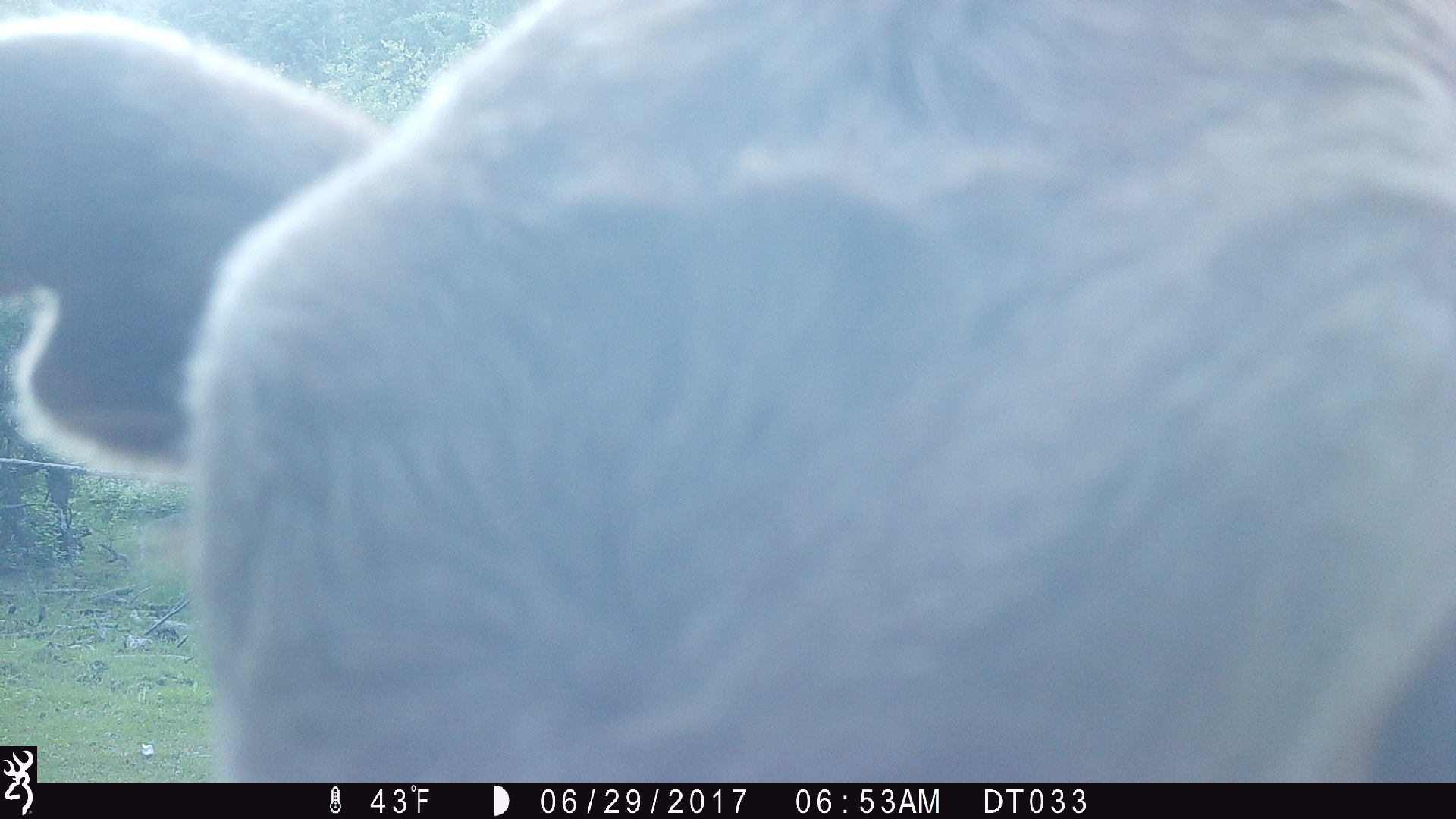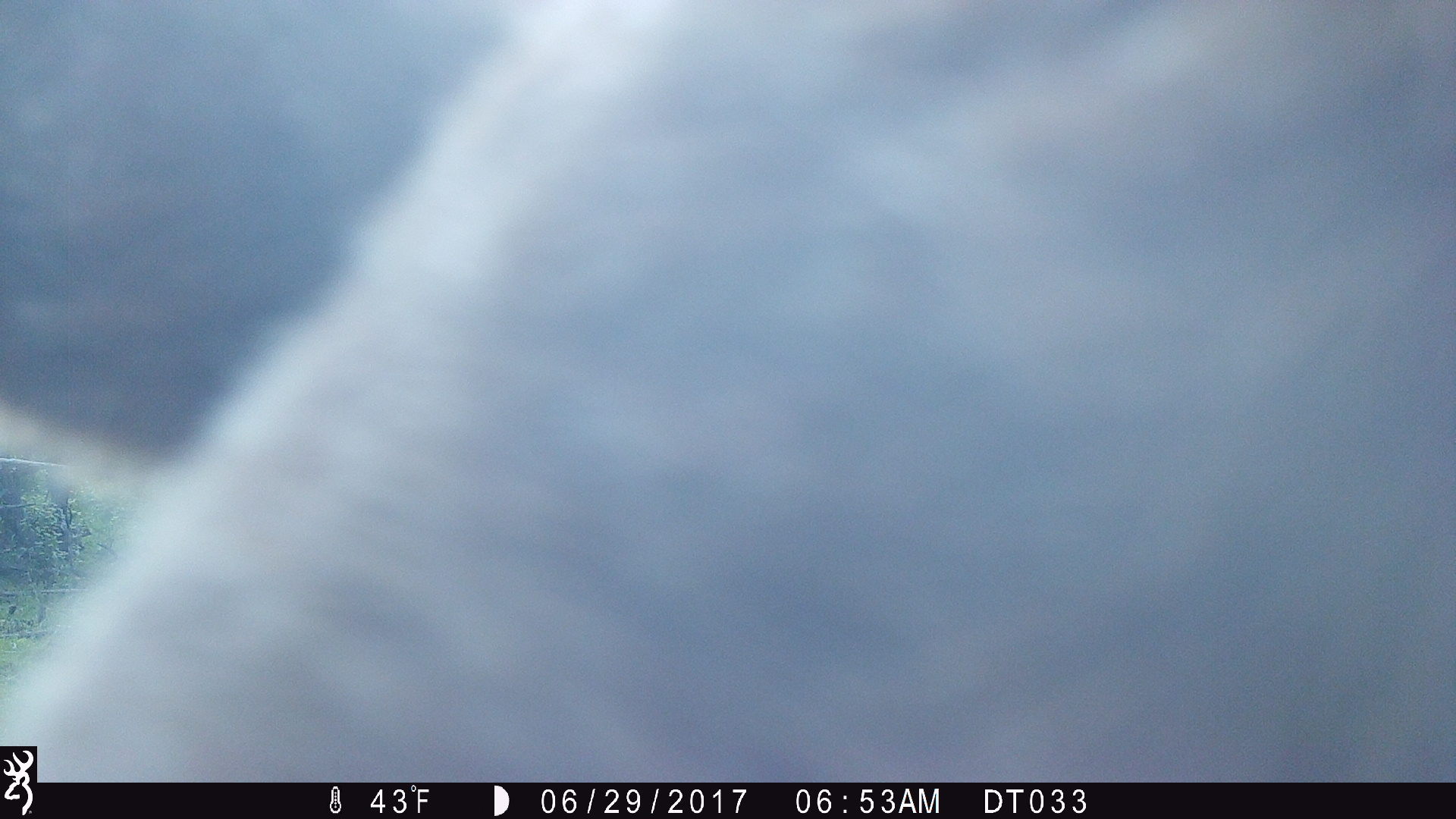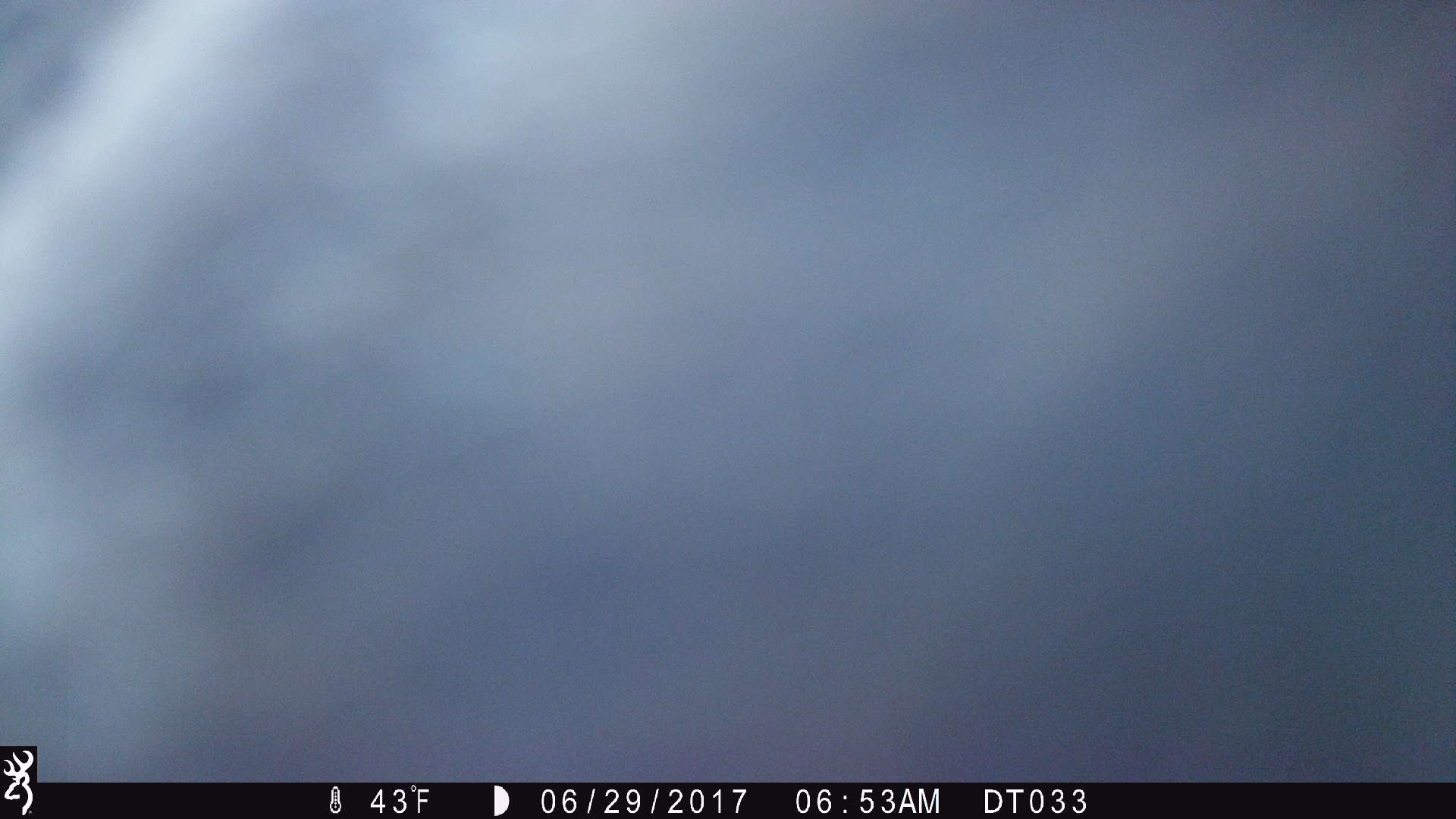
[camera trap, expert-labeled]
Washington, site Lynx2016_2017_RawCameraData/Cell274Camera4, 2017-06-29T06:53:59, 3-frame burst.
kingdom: Animalia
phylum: Chordata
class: Mammalia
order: Artiodactyla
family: Bovidae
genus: Bos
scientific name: Bos taurus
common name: domestic cattle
Domestic cattle (Bos taurus). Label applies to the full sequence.